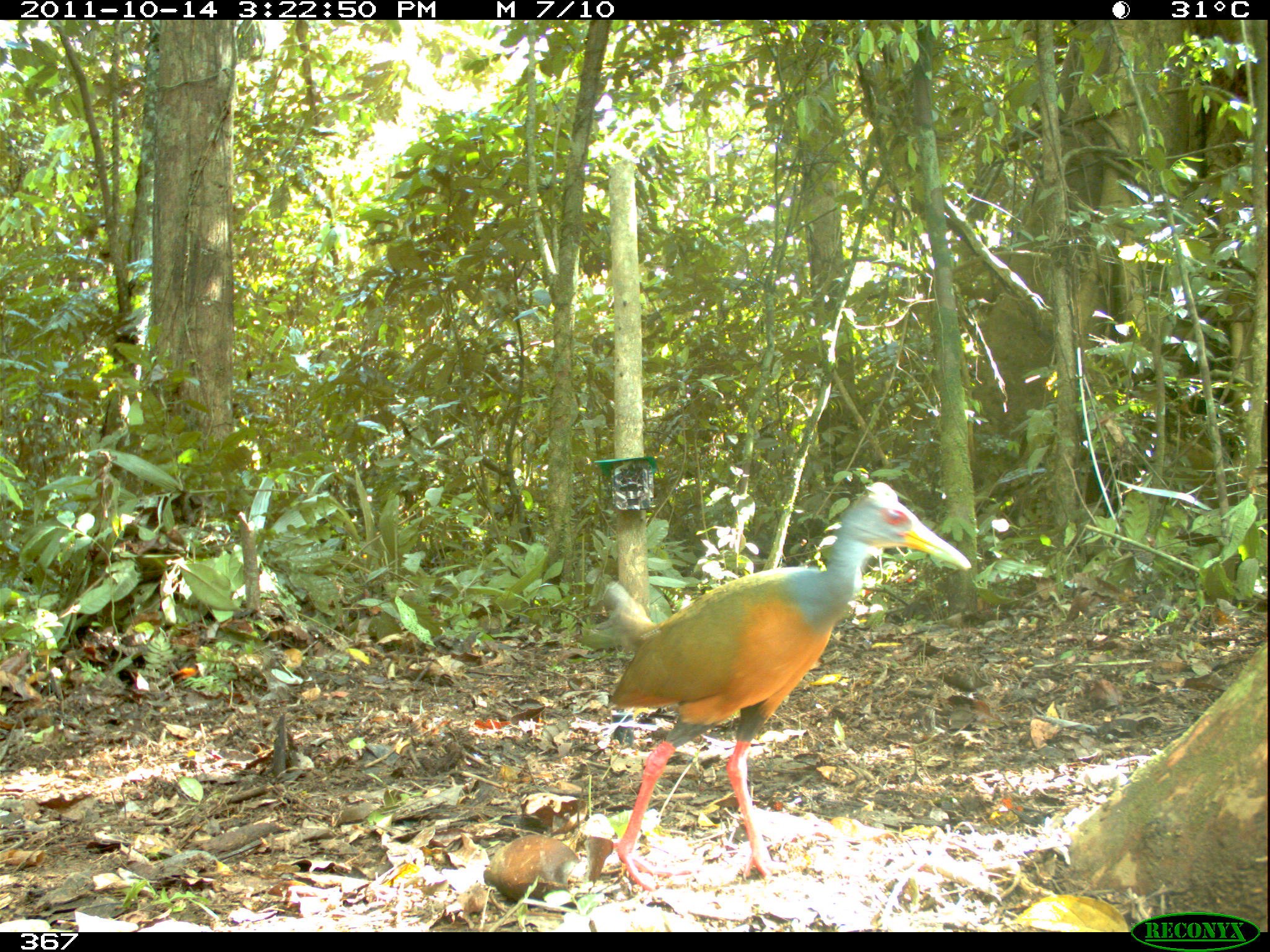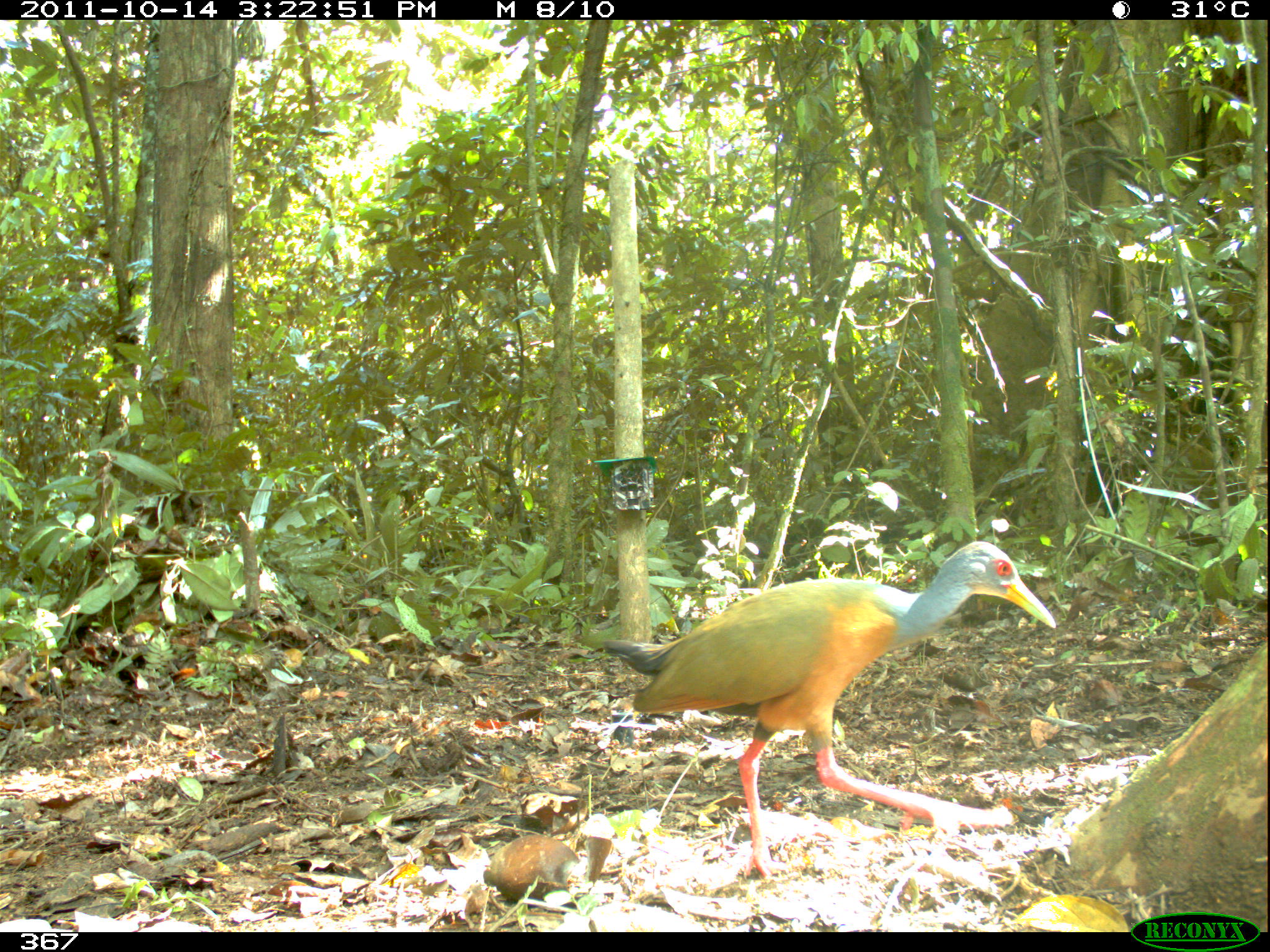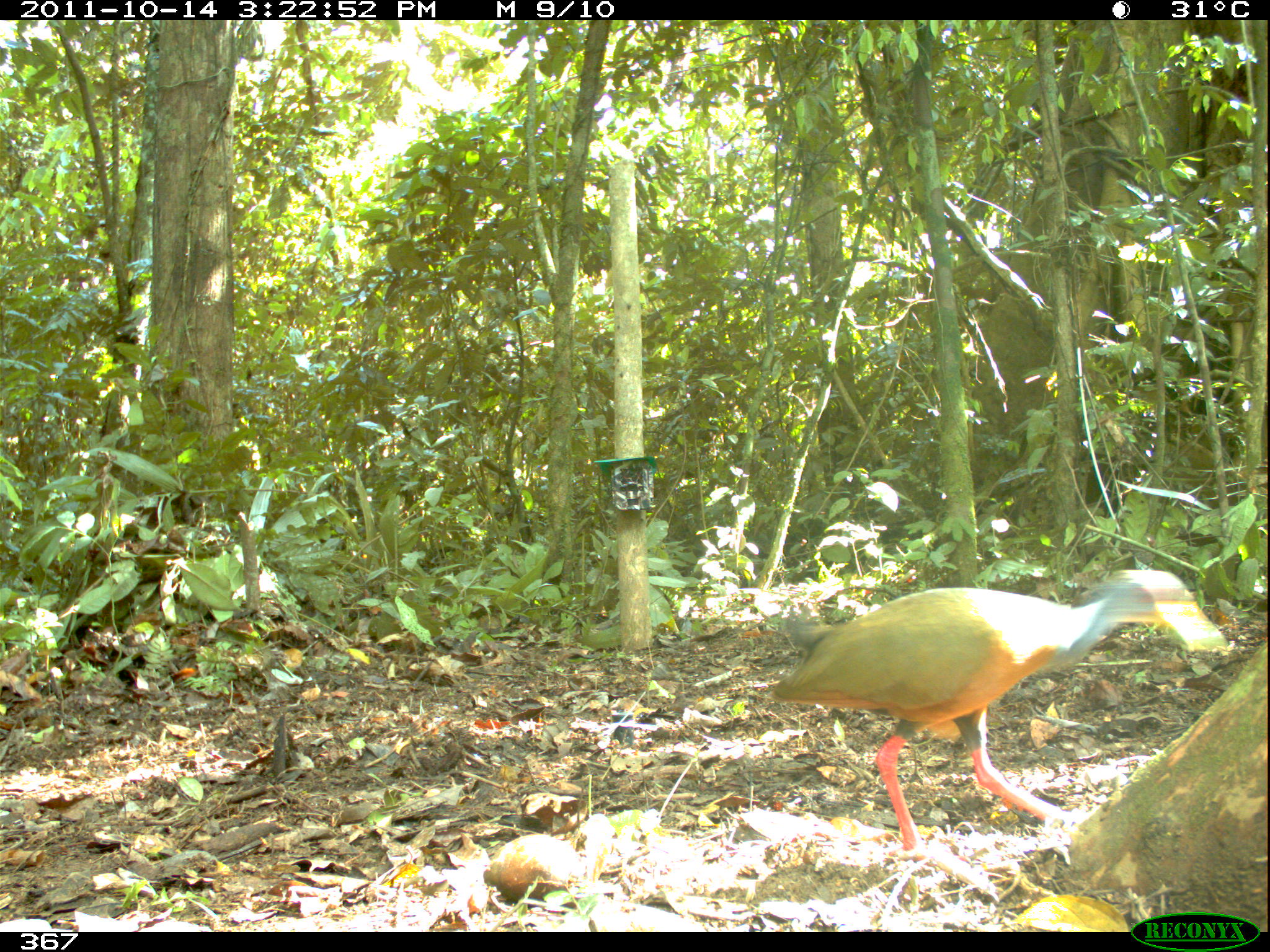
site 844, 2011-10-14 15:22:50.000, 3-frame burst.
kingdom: Animalia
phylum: Chordata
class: Aves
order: Gruiformes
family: Rallidae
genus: Aramides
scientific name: Aramides cajaneus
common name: gray-cowled wood-rail